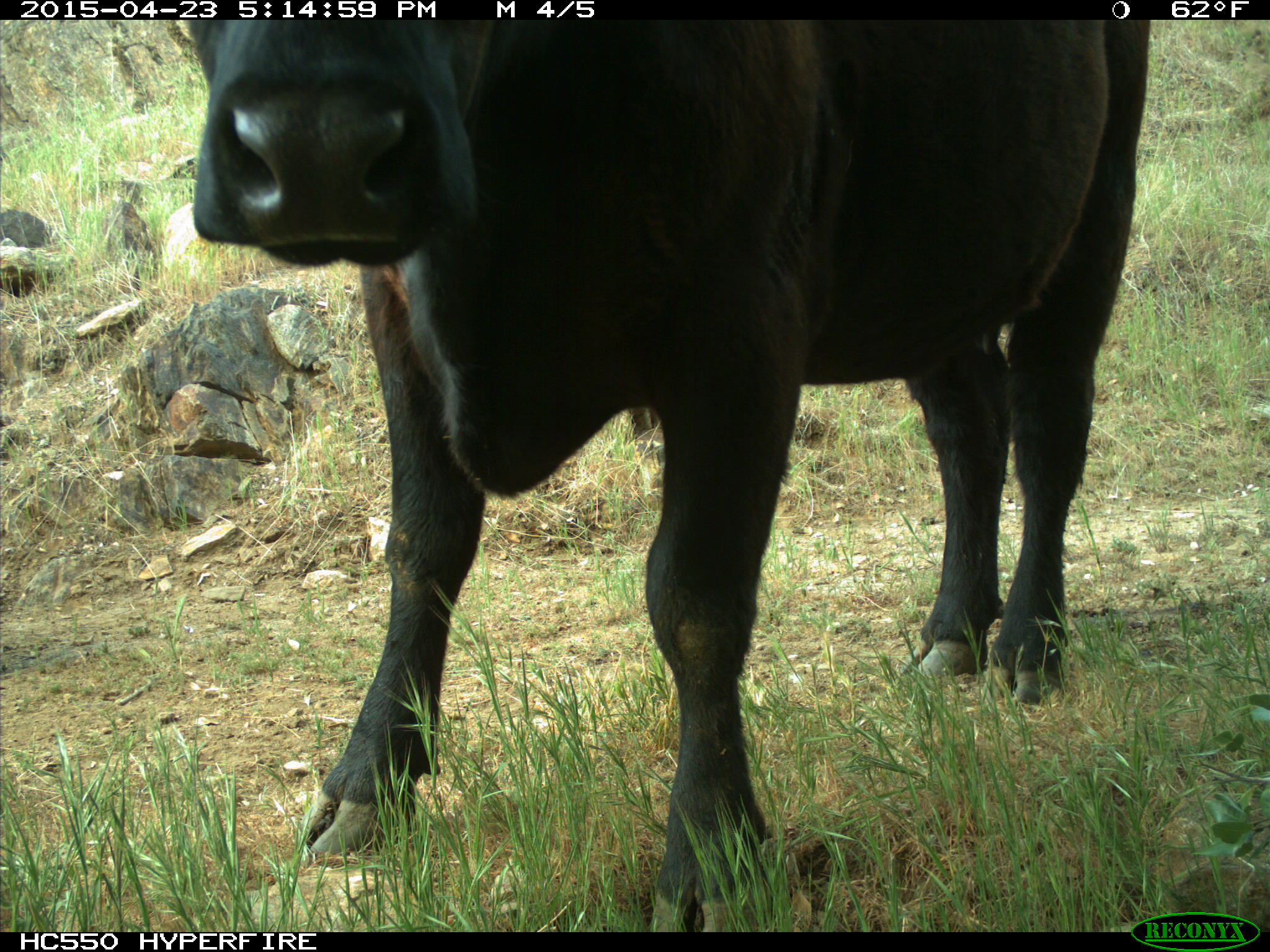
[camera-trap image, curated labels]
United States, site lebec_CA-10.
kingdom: Animalia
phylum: Chordata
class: Mammalia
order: Artiodactyla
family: Bovidae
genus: Bos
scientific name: Bos taurus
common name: domestic cow